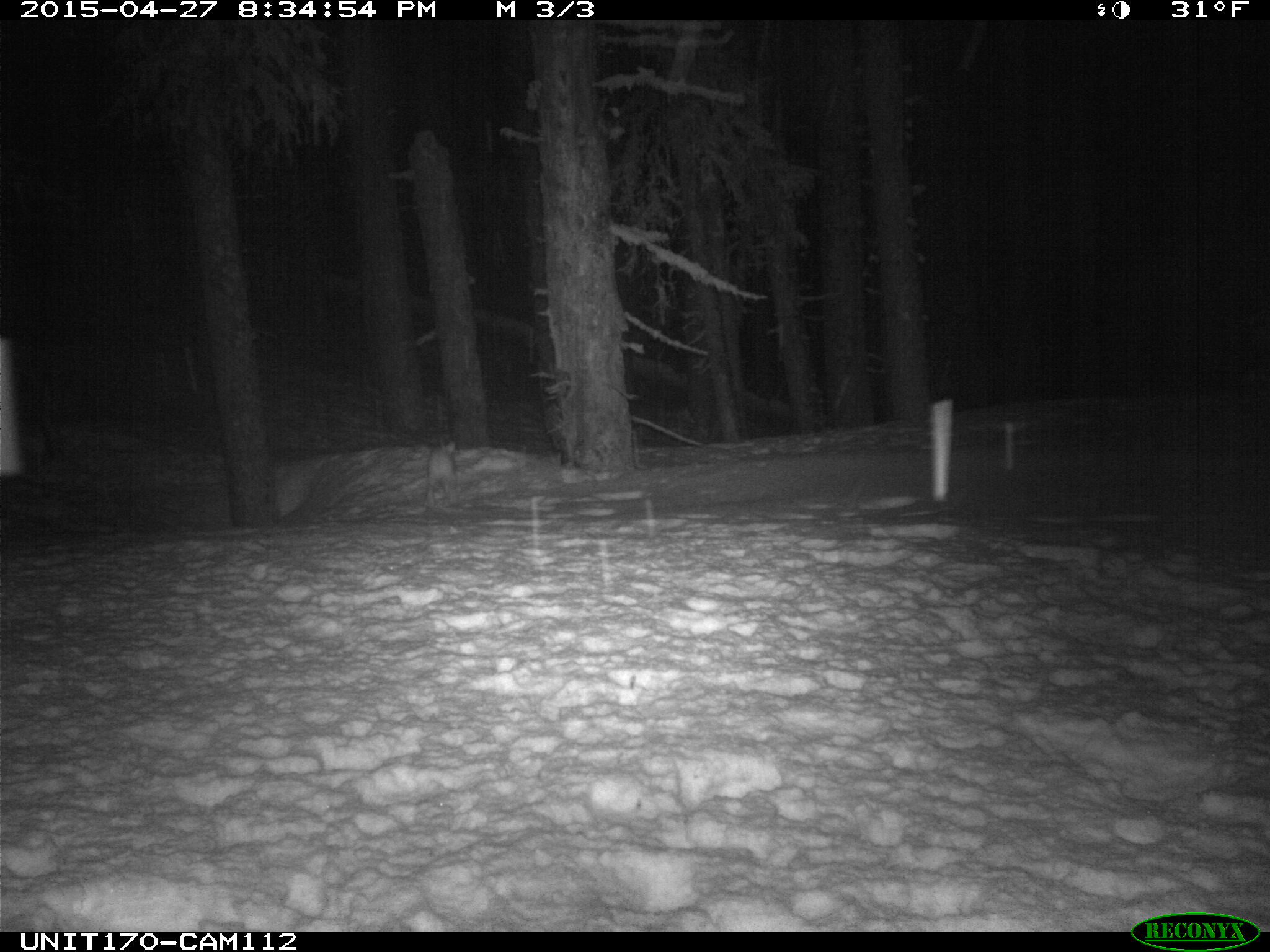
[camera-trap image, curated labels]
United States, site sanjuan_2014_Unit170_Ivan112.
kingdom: Animalia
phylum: Chordata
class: Mammalia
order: Lagomorpha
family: Leporidae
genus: Lepus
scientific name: Lepus americanus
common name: snowshoe hare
Lepus americanus (snowshoe hare).